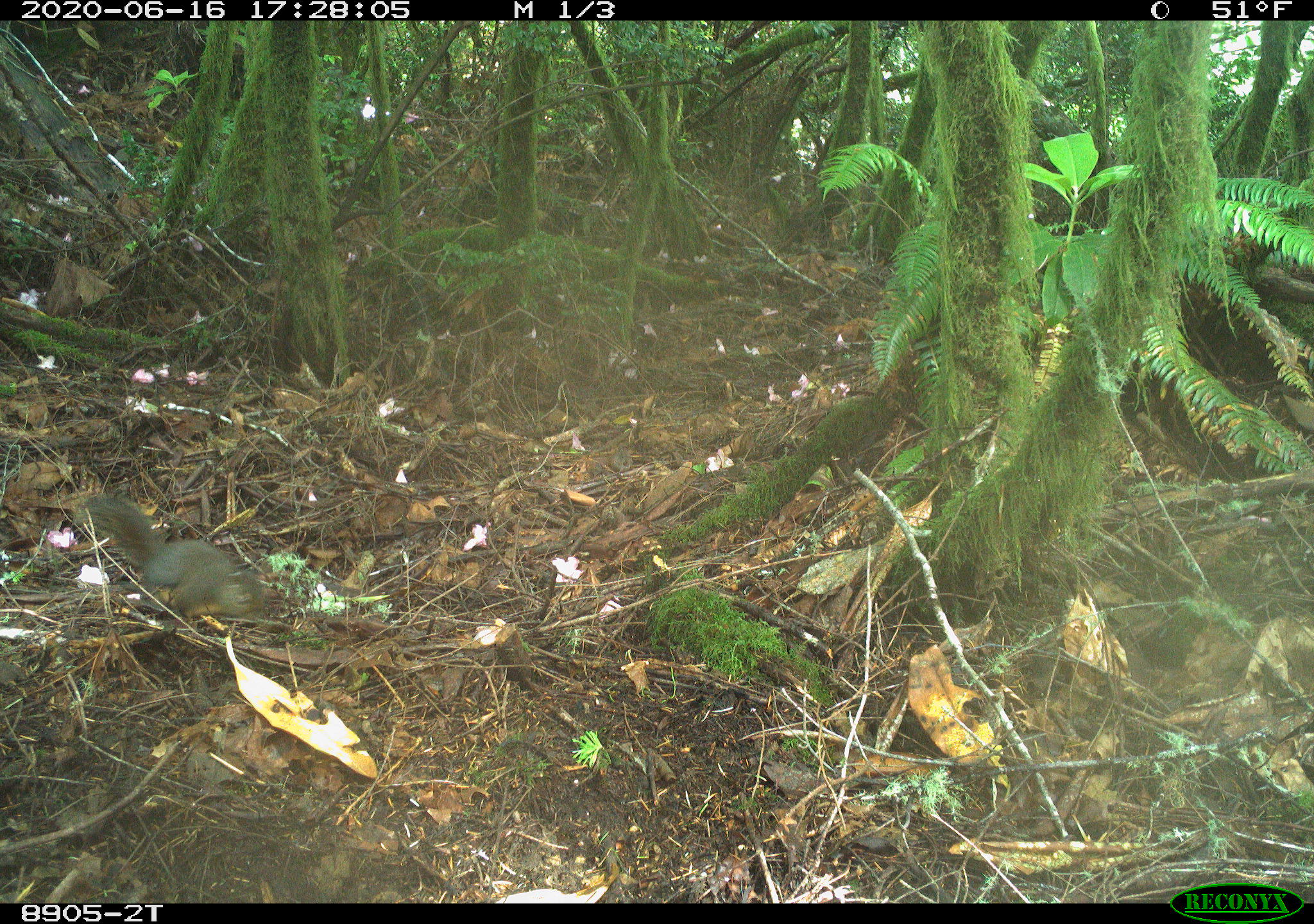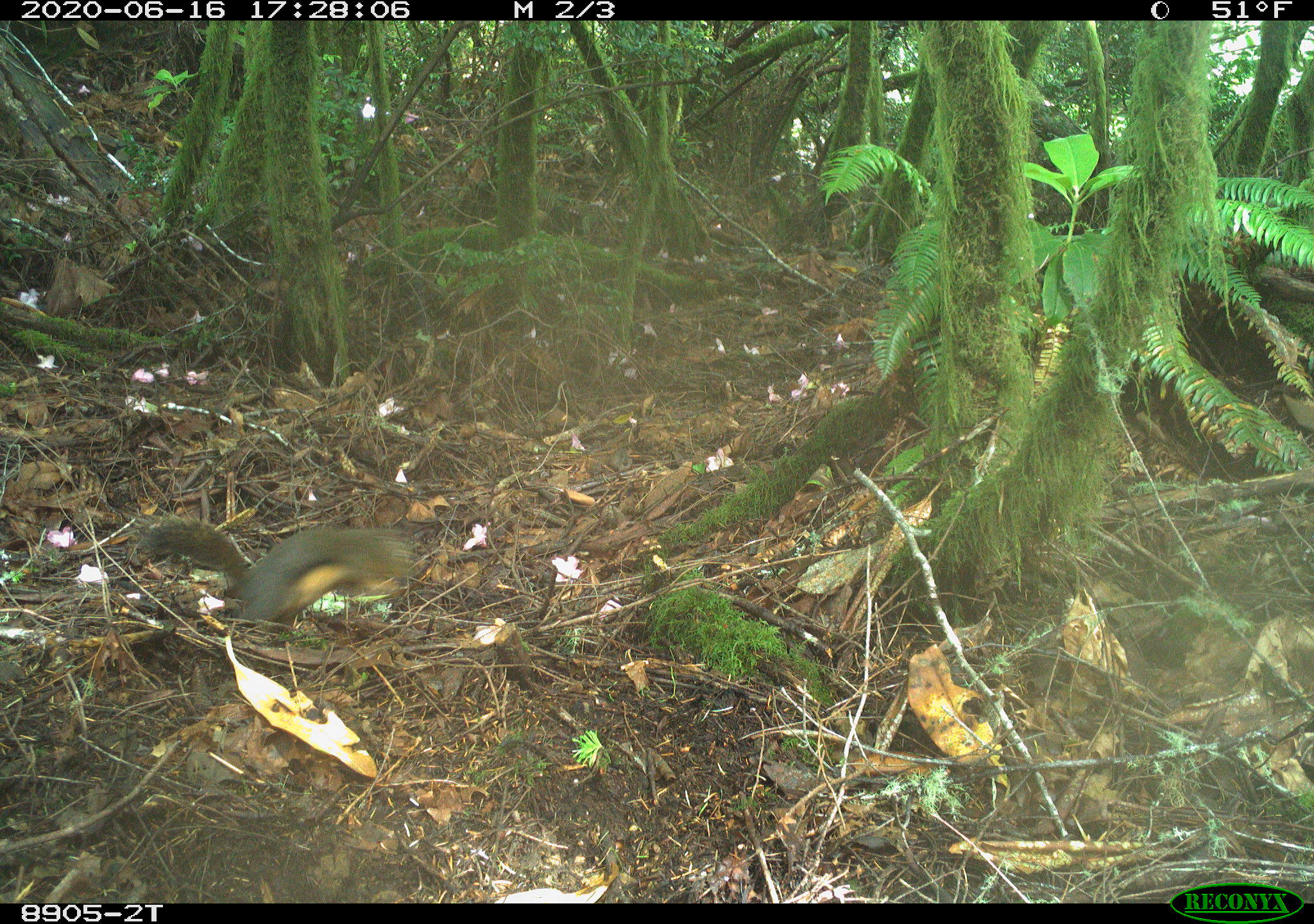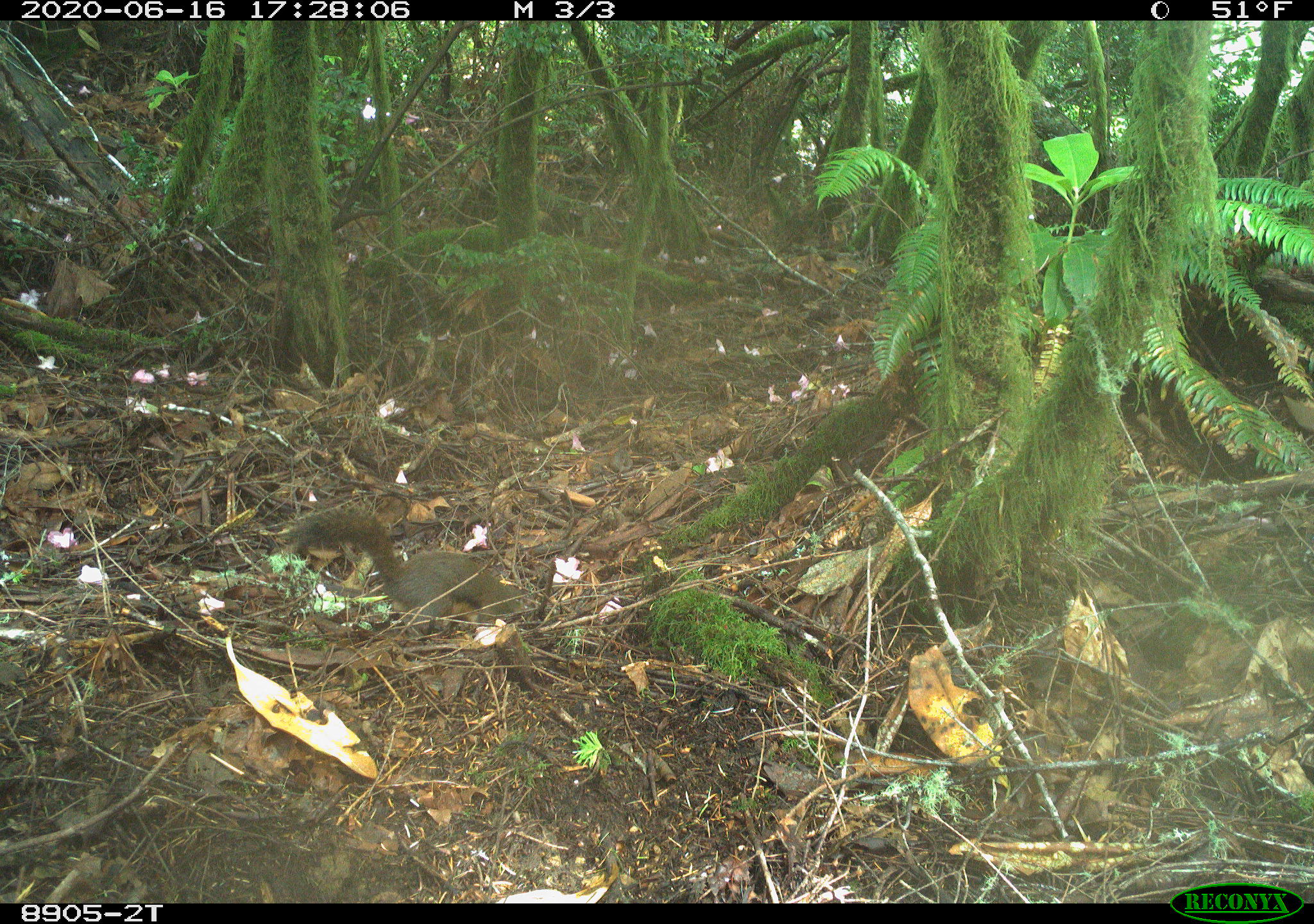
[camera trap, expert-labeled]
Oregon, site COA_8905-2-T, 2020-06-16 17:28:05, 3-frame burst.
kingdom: Animalia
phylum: Chordata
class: Mammalia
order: Rodentia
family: Sciuridae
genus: Tamiasciurus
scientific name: Tamiasciurus douglasii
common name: douglas squirrel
Douglas squirrel (Tamiasciurus douglasii).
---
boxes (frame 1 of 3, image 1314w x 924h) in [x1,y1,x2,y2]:
douglas squirrel: [85,494,269,623]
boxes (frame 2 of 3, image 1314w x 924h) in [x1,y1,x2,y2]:
douglas squirrel: [133,506,408,621]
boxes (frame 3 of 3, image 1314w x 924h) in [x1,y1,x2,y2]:
douglas squirrel: [289,510,523,625]